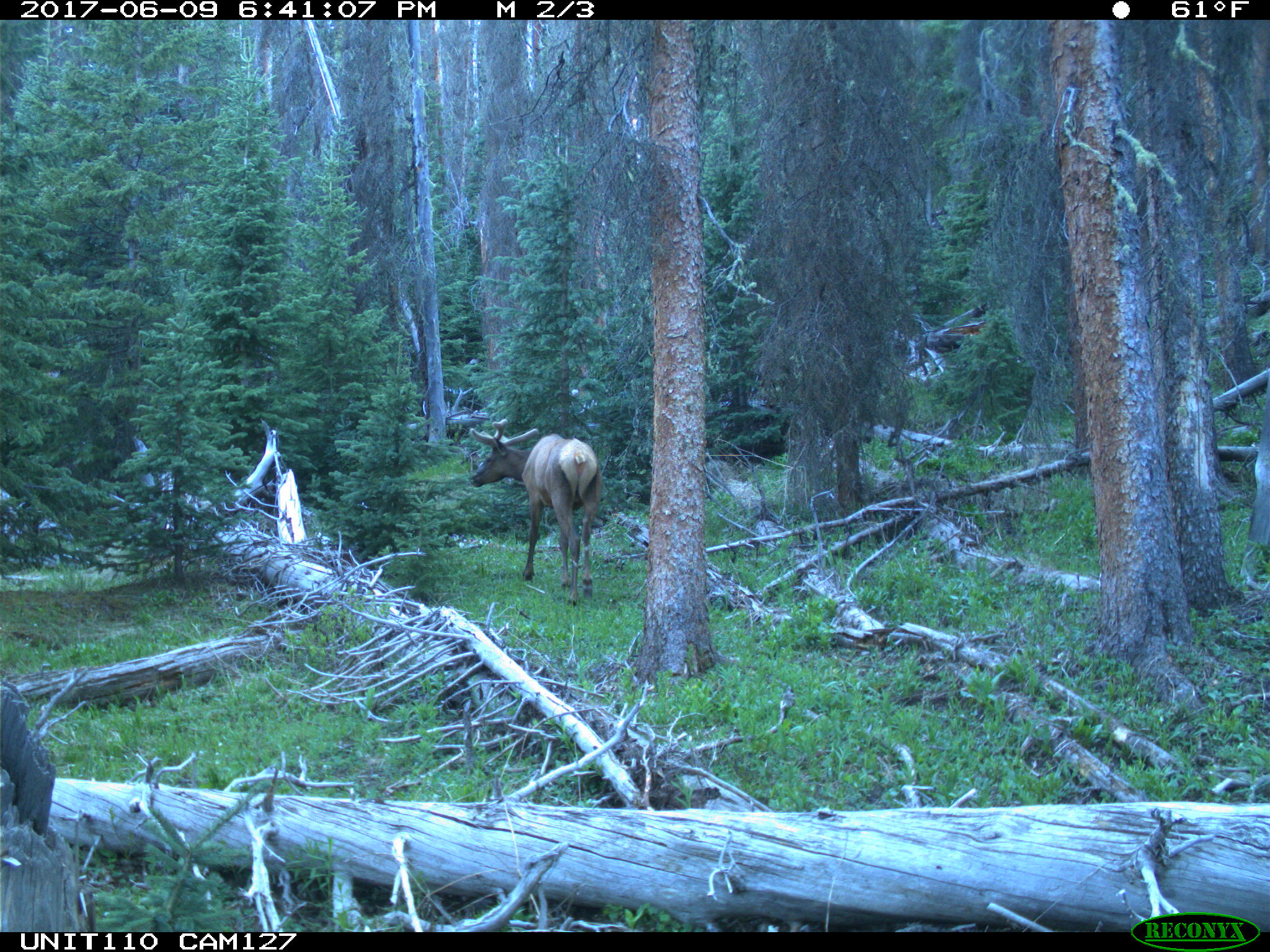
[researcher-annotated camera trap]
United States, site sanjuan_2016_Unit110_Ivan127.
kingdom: Animalia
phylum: Chordata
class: Mammalia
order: Artiodactyla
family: Cervidae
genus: Cervus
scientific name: Cervus elaphus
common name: red deer